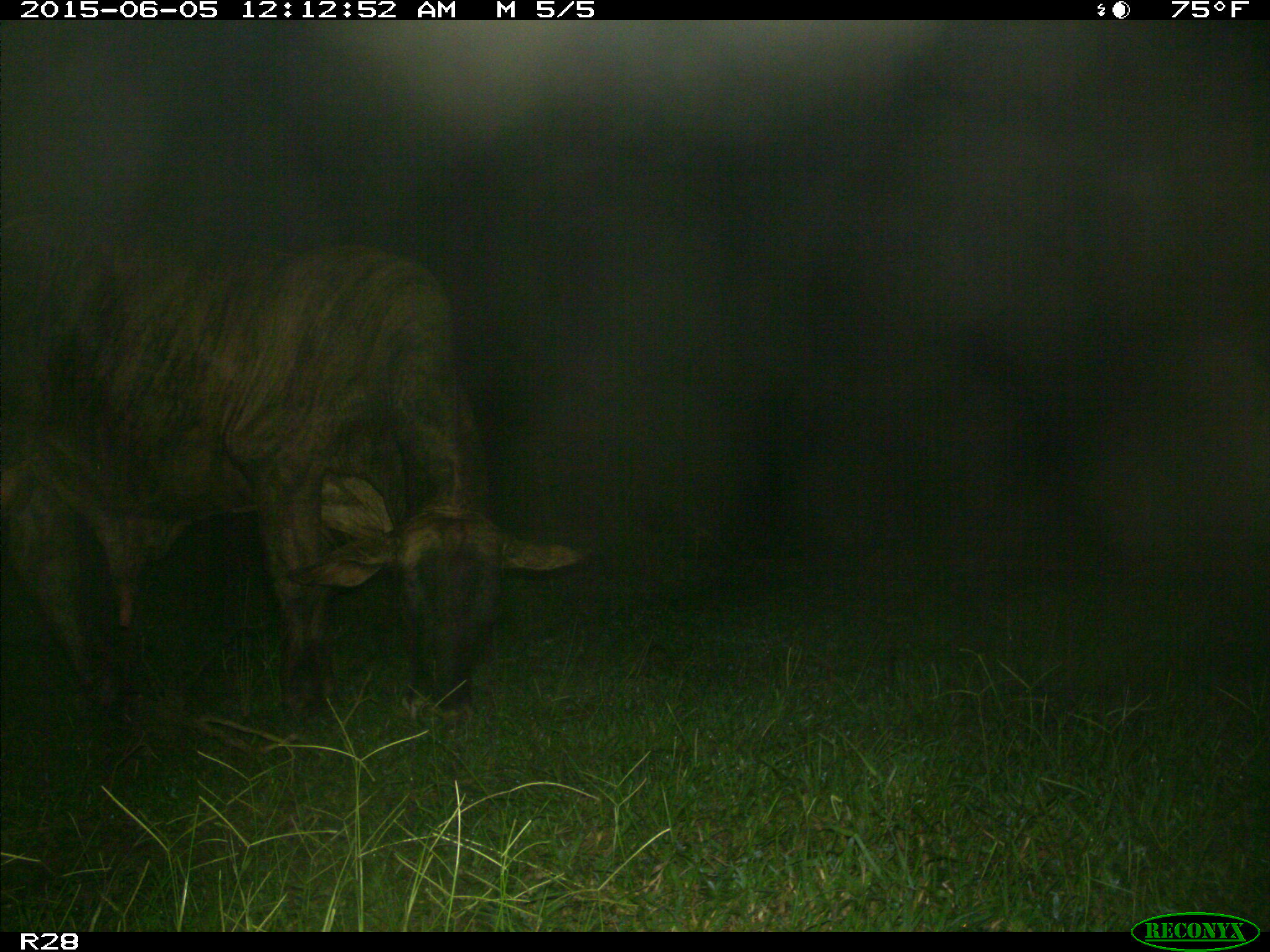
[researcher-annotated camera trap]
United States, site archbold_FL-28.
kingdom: Animalia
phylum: Chordata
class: Mammalia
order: Artiodactyla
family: Bovidae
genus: Bos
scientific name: Bos taurus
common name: domestic cow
Bos taurus (domestic cow).